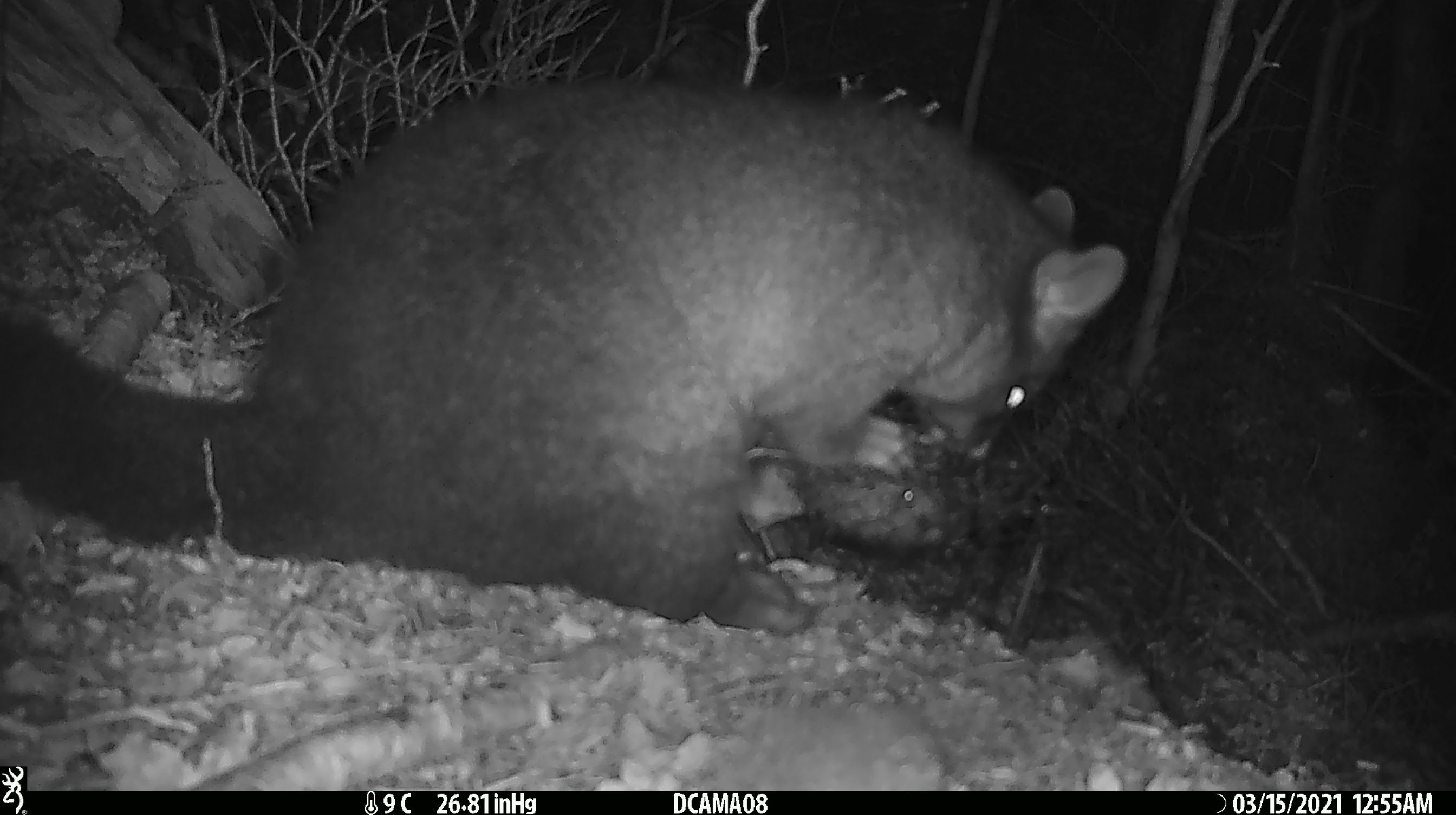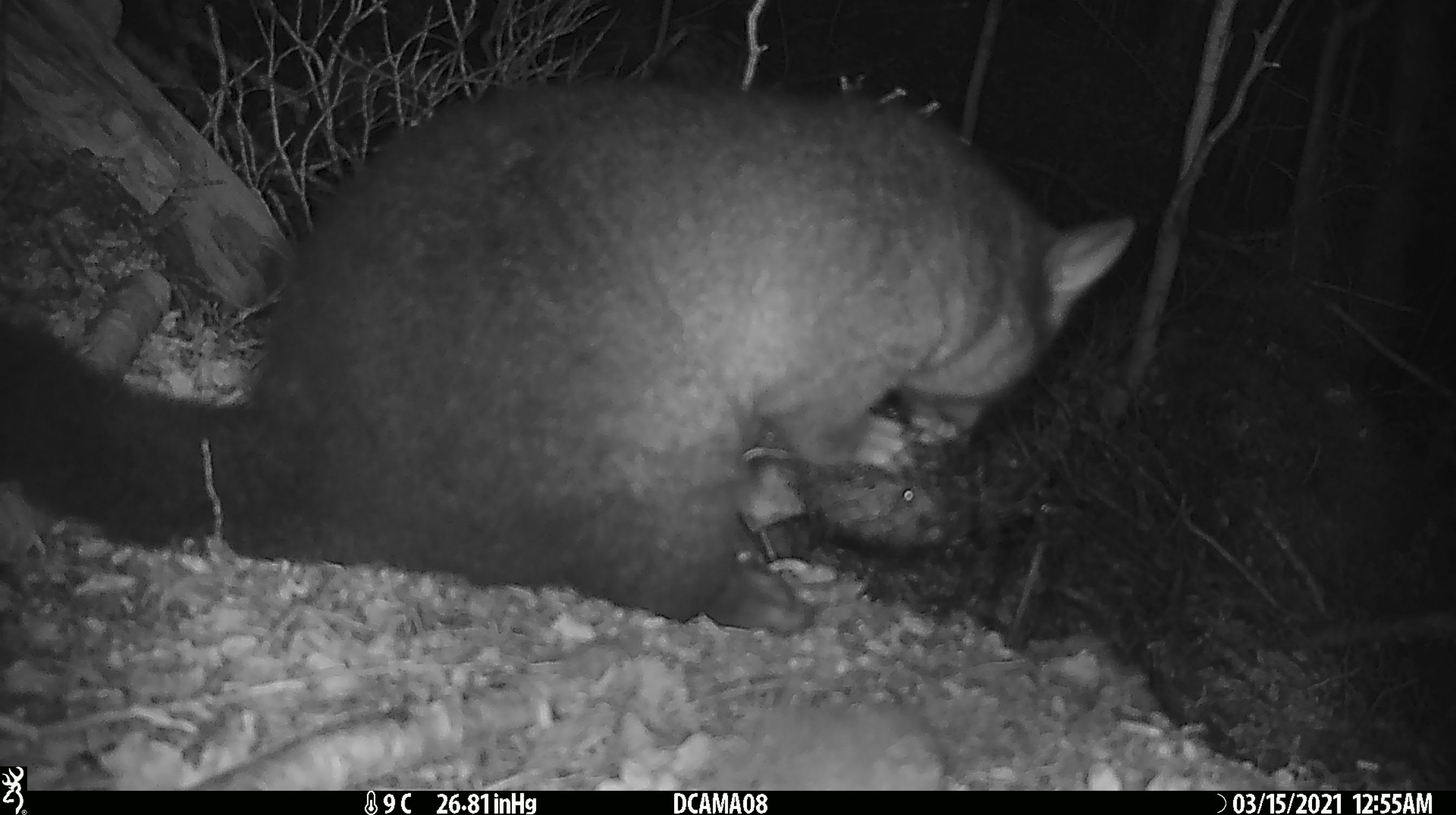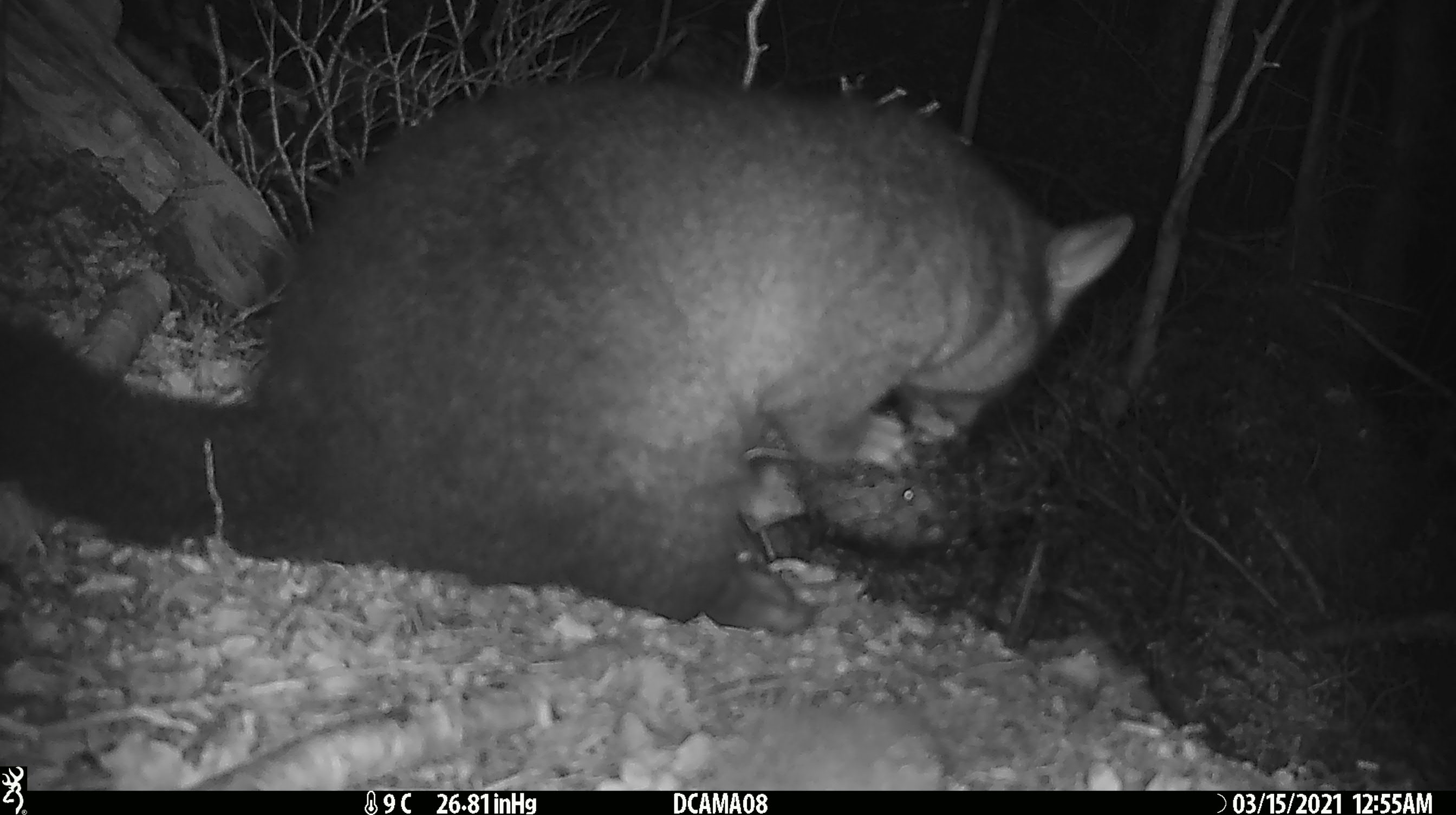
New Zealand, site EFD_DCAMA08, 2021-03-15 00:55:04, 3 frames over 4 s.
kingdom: Animalia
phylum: Chordata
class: Mammalia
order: Diprotodontia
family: Phalangeridae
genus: Trichosurus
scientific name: Trichosurus vulpecula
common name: common brushtail possum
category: possum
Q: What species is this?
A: Possum (common brushtail possum) (Trichosurus vulpecula).